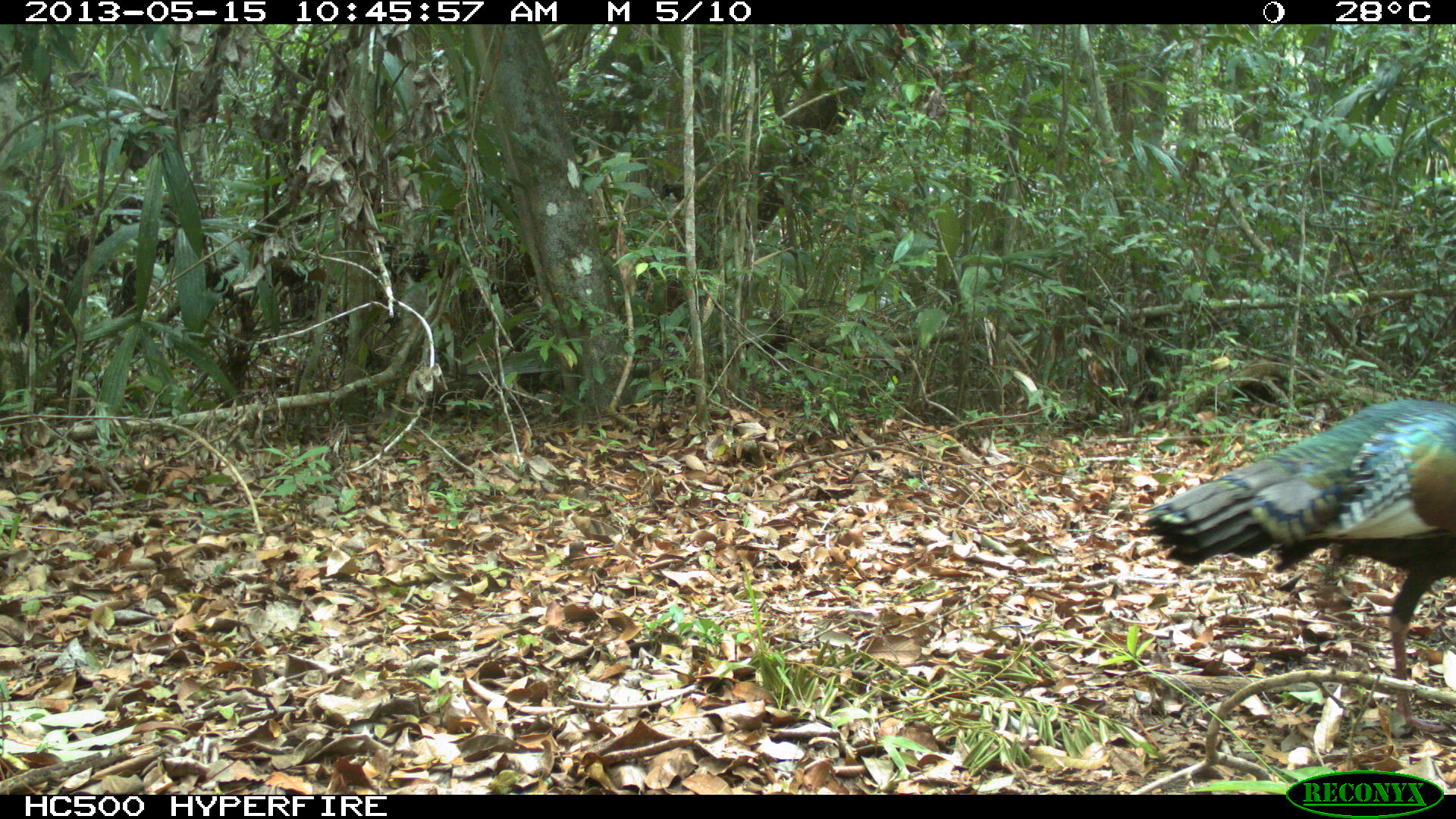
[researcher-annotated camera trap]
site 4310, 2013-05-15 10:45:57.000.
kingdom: Animalia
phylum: Chordata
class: Aves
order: Galliformes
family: Phasianidae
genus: Meleagris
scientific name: Meleagris ocellata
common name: ocellated turkey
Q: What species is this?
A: Meleagris ocellata (ocellated turkey).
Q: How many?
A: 1.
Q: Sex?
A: Male.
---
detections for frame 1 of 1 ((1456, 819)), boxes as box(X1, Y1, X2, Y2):
meleagris ocellata: box(1142, 398, 1456, 731)